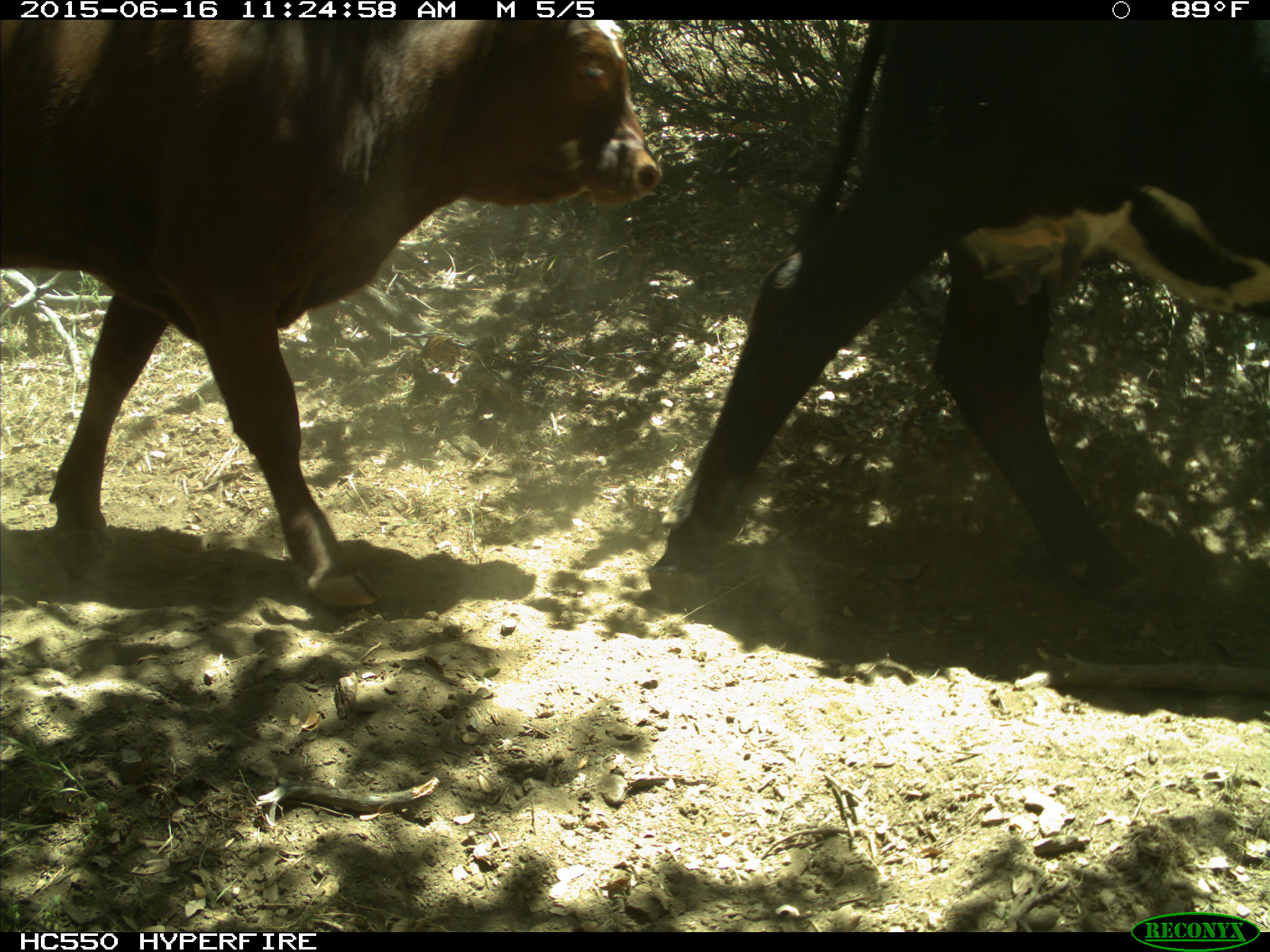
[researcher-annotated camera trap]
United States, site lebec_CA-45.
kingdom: Animalia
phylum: Chordata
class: Mammalia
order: Artiodactyla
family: Bovidae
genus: Bos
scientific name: Bos taurus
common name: domestic cow